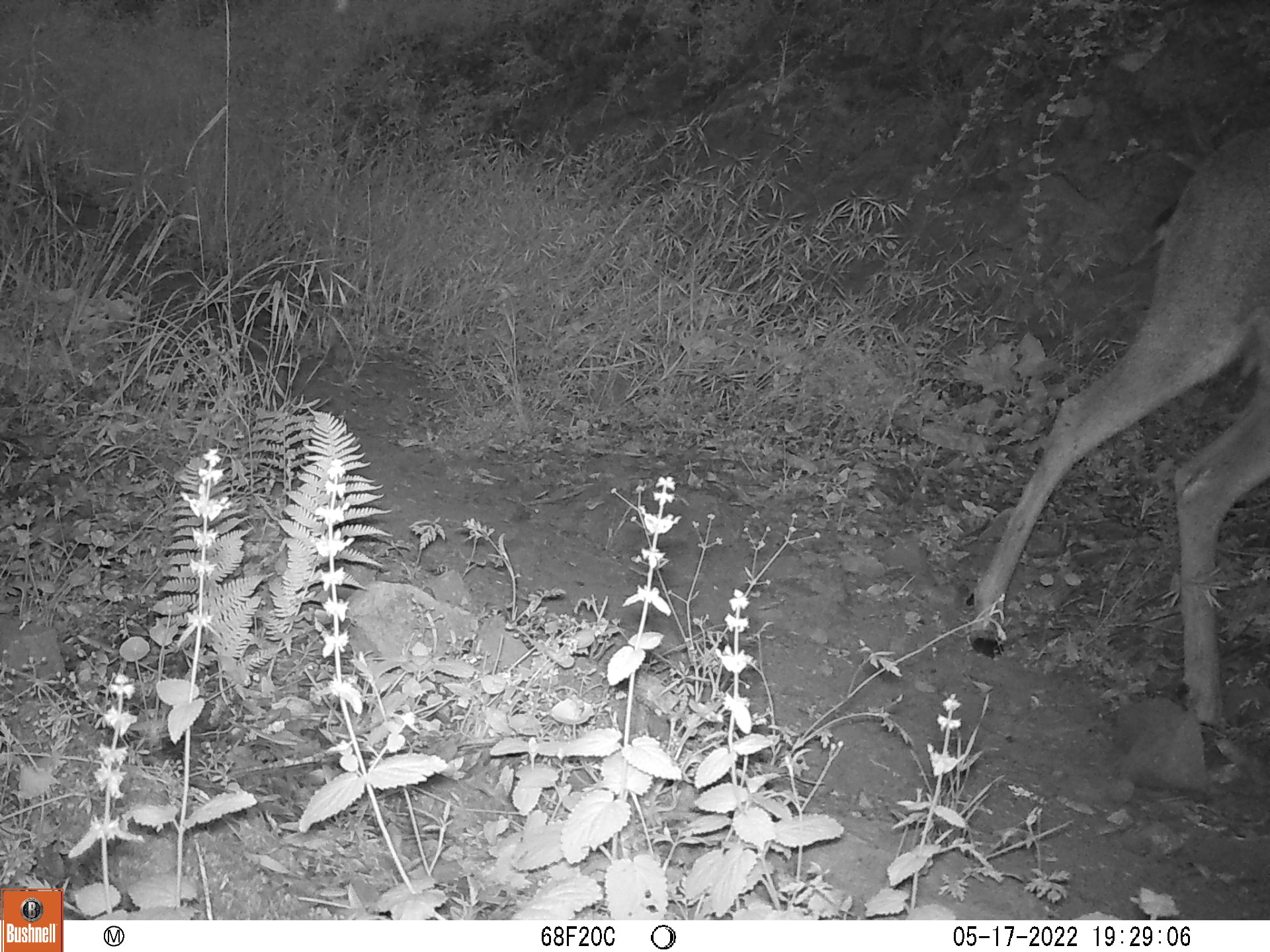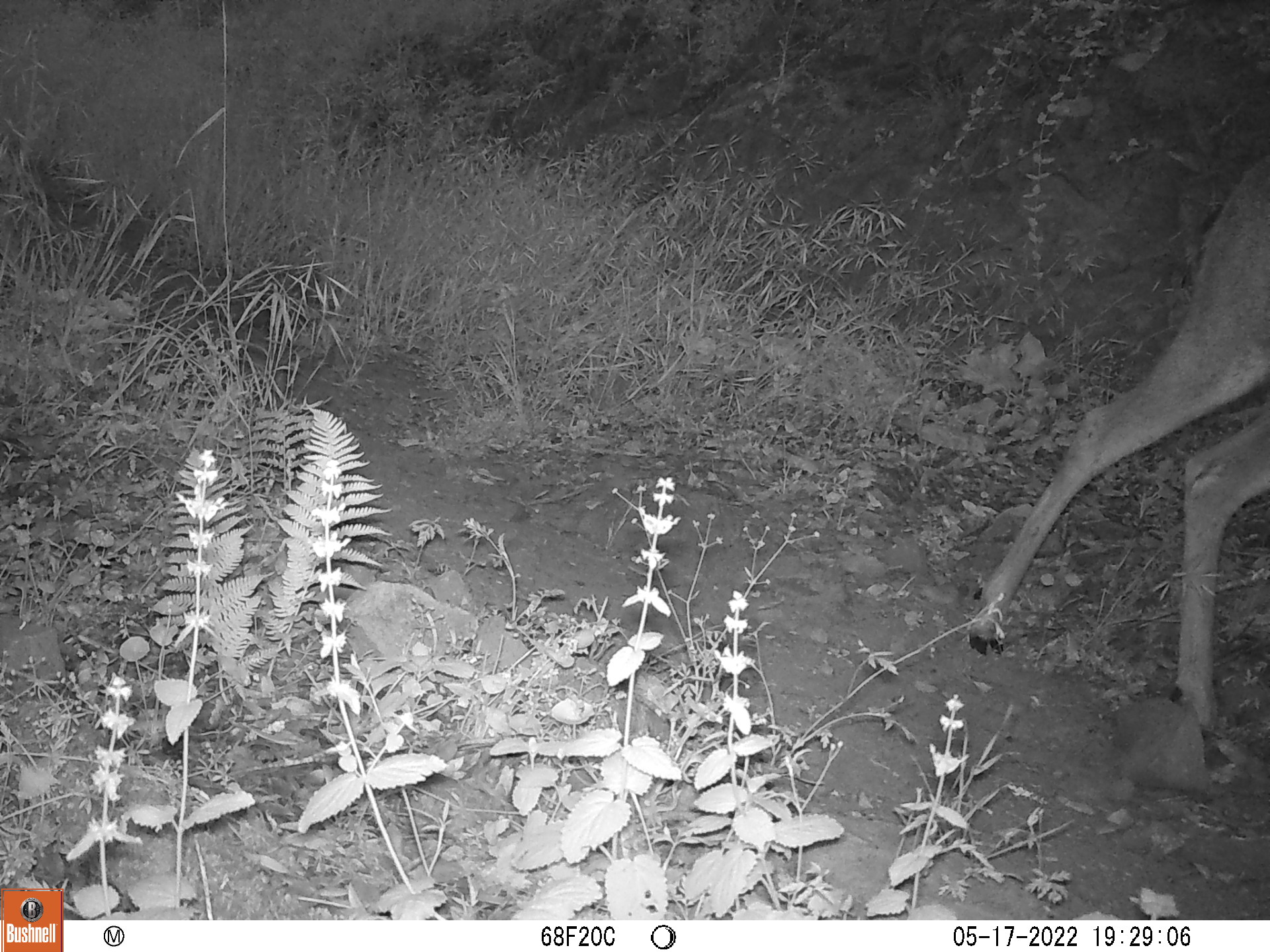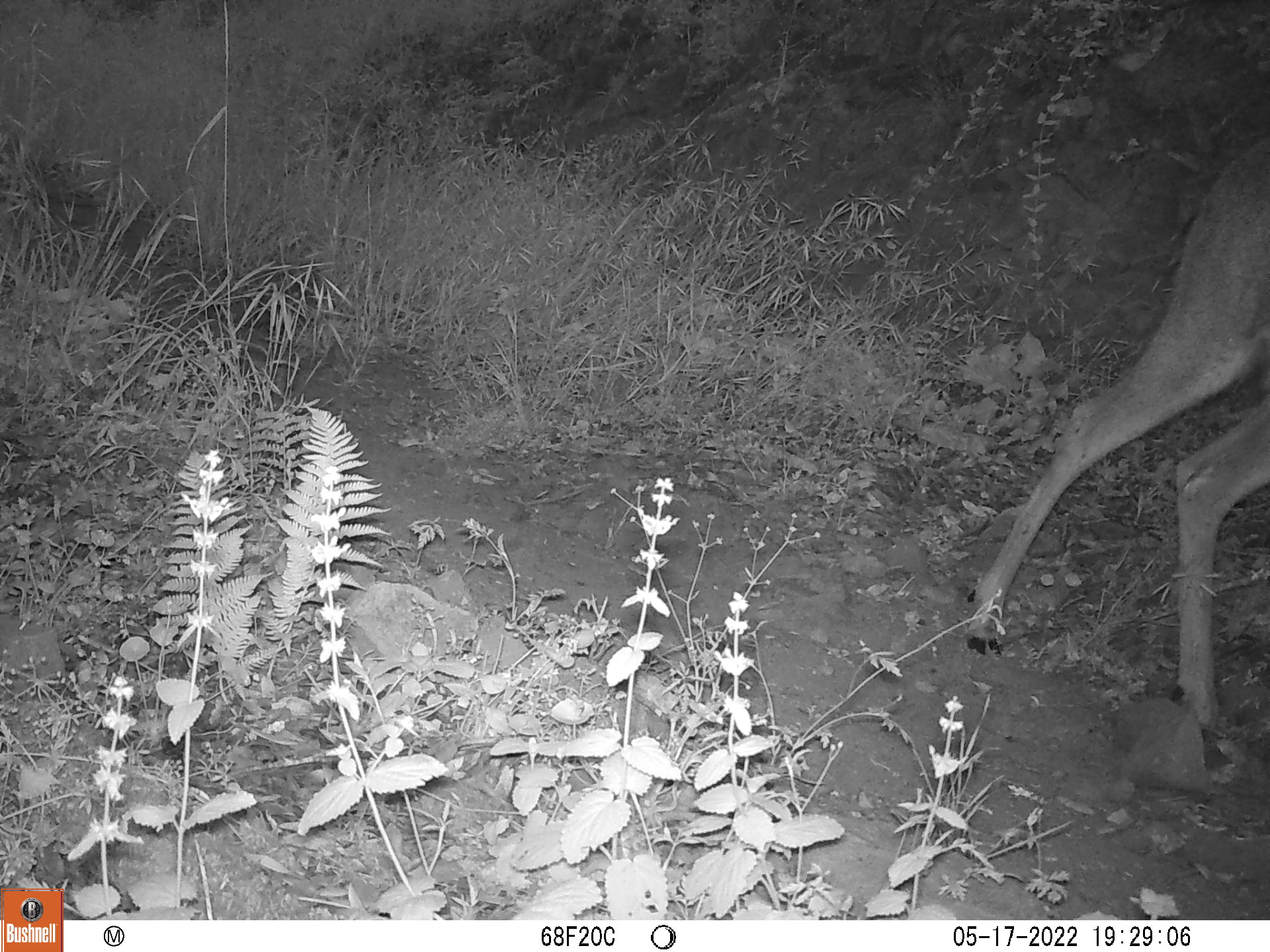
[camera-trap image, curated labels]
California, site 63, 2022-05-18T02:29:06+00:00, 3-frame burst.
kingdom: Animalia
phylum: Chordata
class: Mammalia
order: Artiodactyla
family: Cervidae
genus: Odocoileus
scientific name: Odocoileus hemionus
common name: mule deer